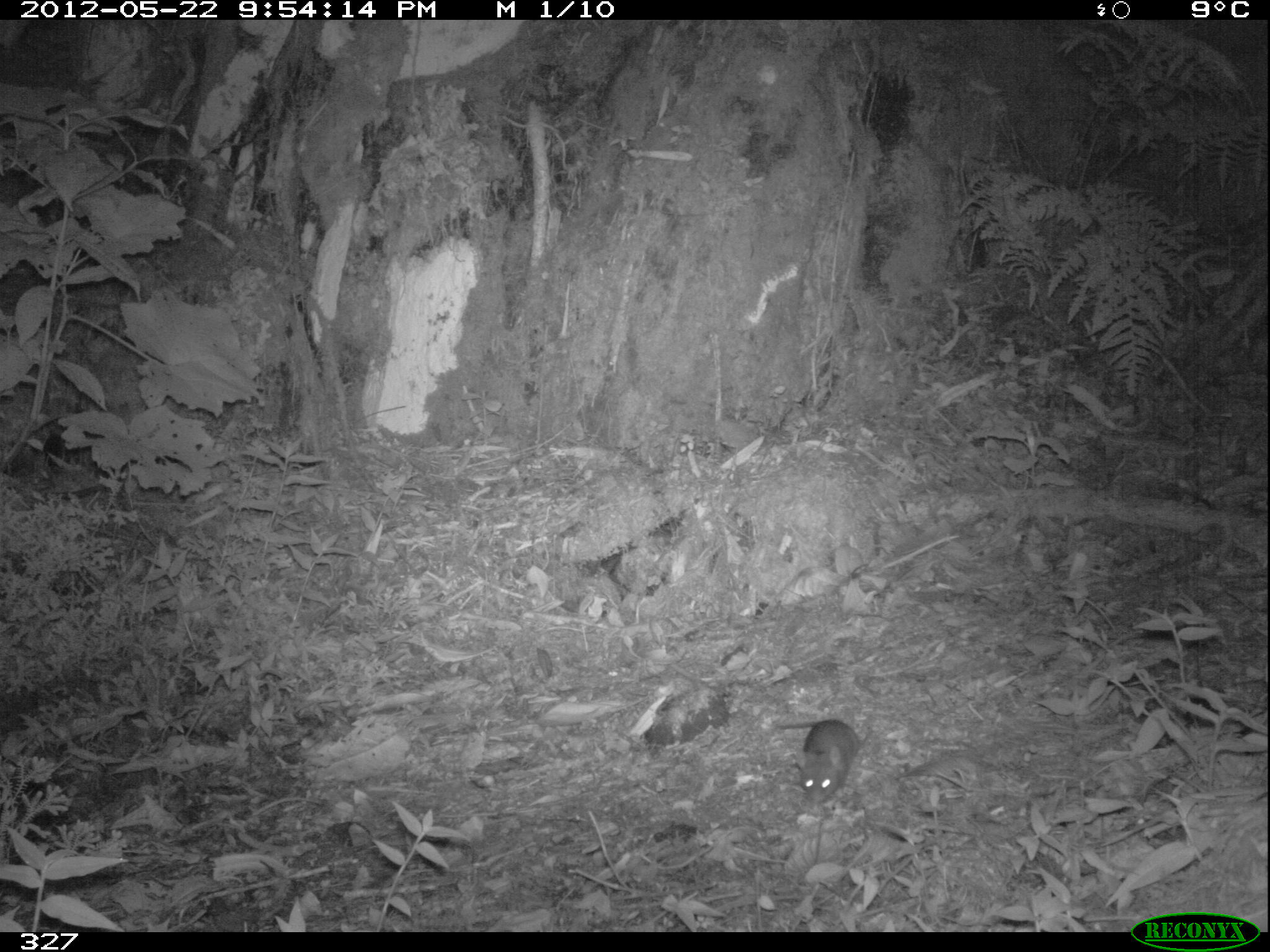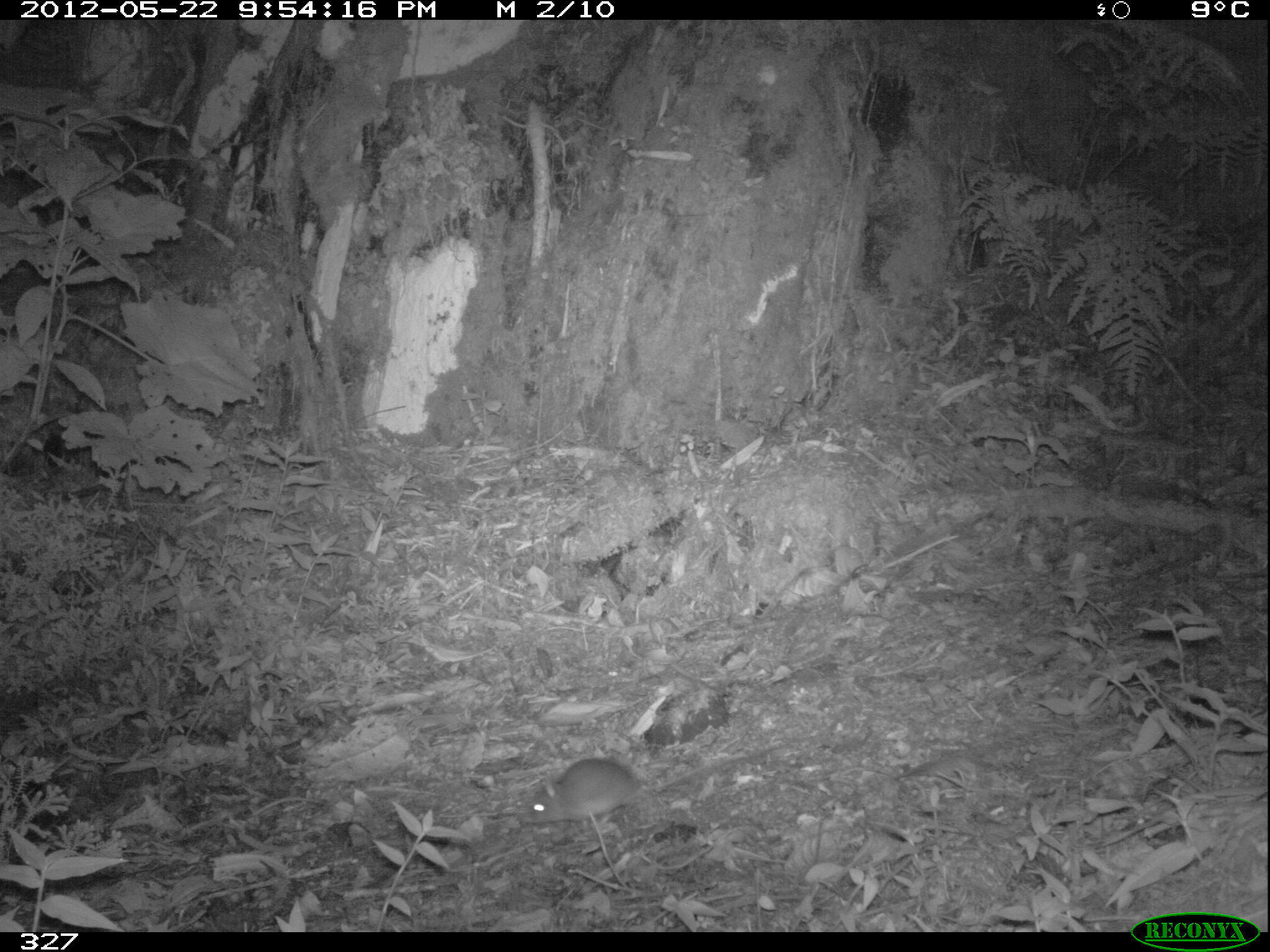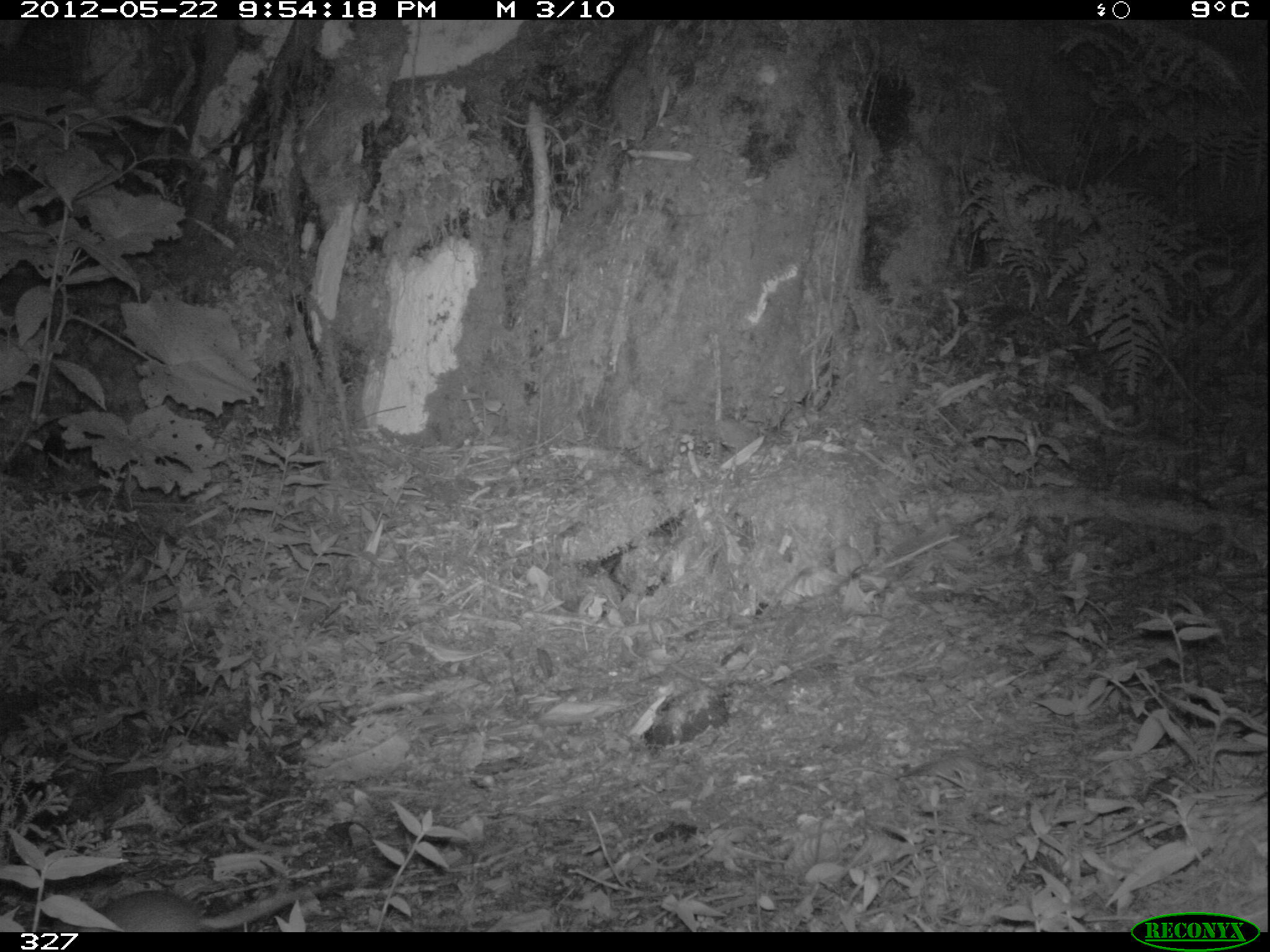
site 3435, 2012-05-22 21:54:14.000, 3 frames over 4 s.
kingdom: Animalia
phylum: Chordata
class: Mammalia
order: Rodentia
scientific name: Rodentia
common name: rodents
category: unknown rodent